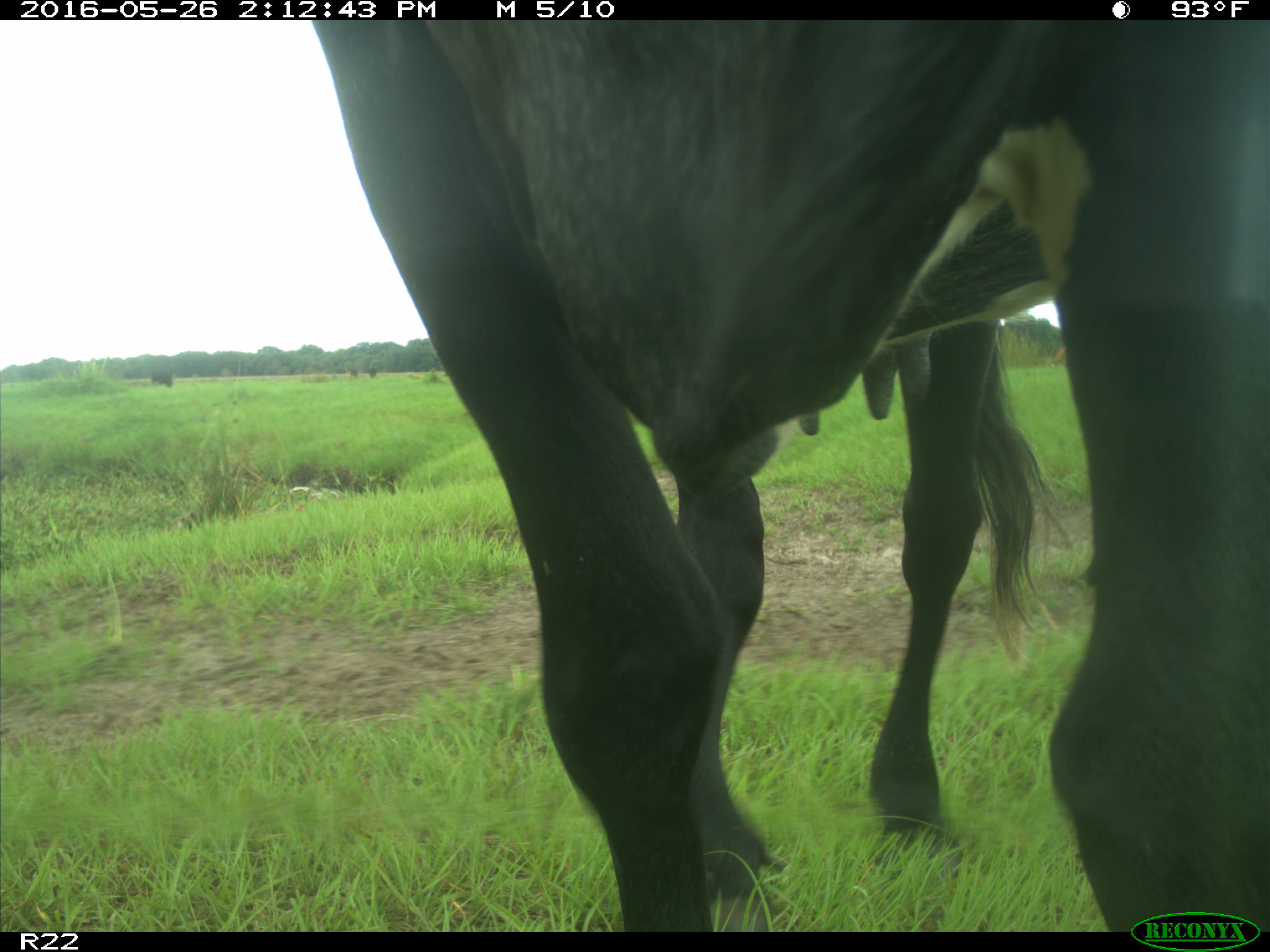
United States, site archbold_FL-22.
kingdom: Animalia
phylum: Chordata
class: Mammalia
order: Artiodactyla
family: Bovidae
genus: Bos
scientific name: Bos taurus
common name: domestic cow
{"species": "Bos taurus (domestic cow)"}